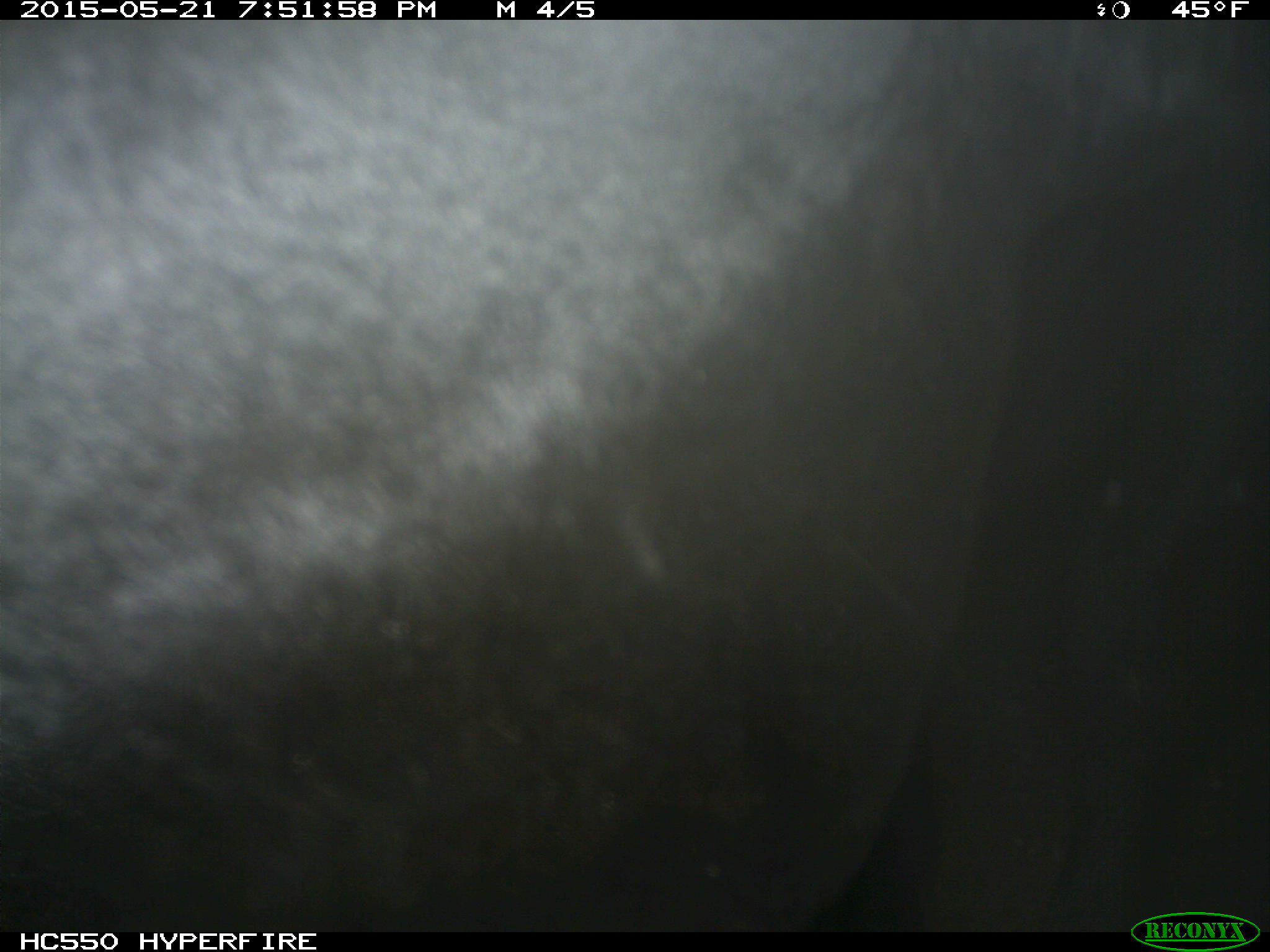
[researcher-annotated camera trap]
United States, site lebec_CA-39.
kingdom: Animalia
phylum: Chordata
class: Mammalia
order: Artiodactyla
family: Bovidae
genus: Bos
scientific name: Bos taurus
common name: domestic cow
Bos taurus (domestic cow).